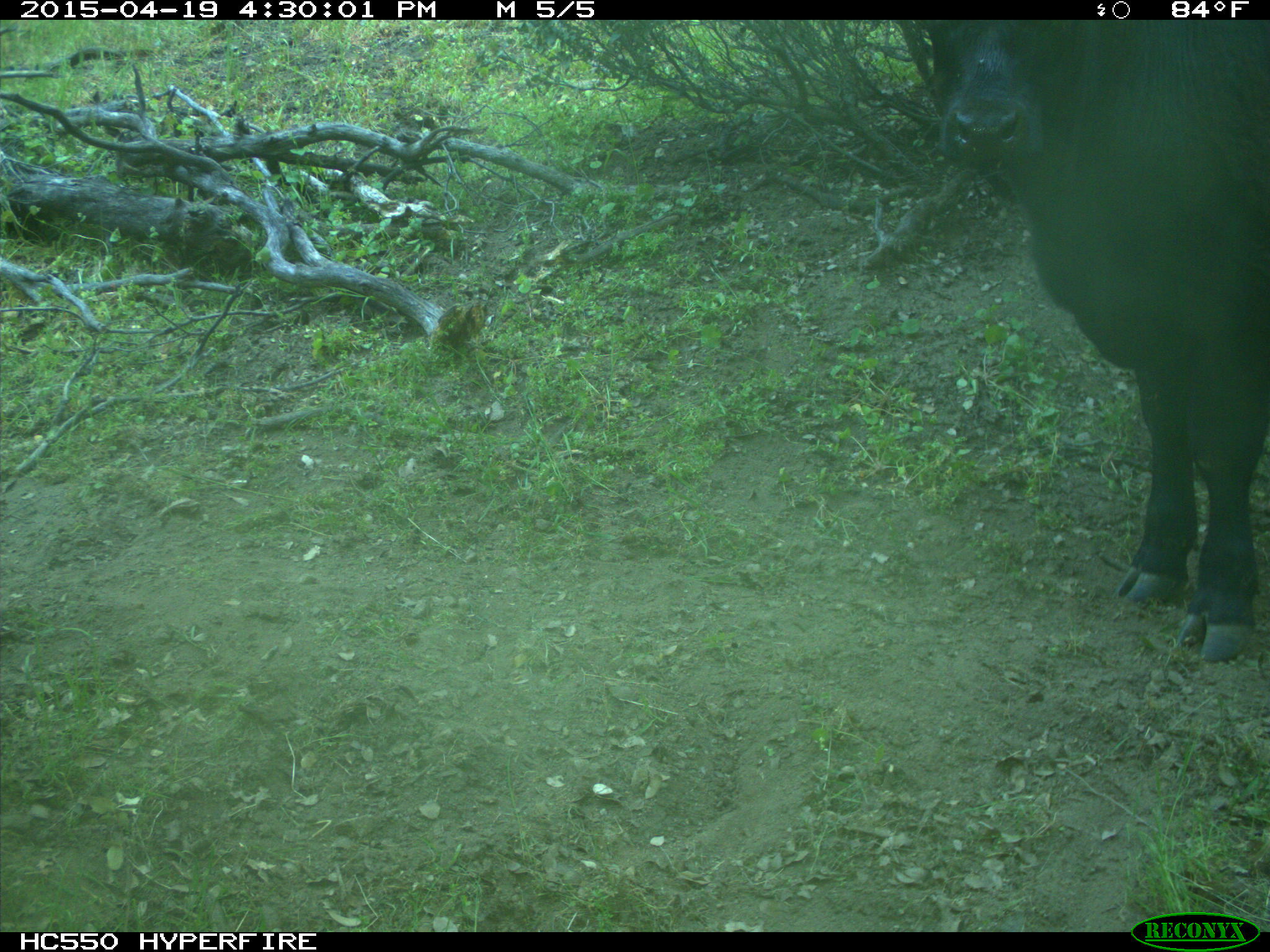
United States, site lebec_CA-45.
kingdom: Animalia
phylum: Chordata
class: Mammalia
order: Artiodactyla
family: Bovidae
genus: Bos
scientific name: Bos taurus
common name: domestic cow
Bos taurus (domestic cow).